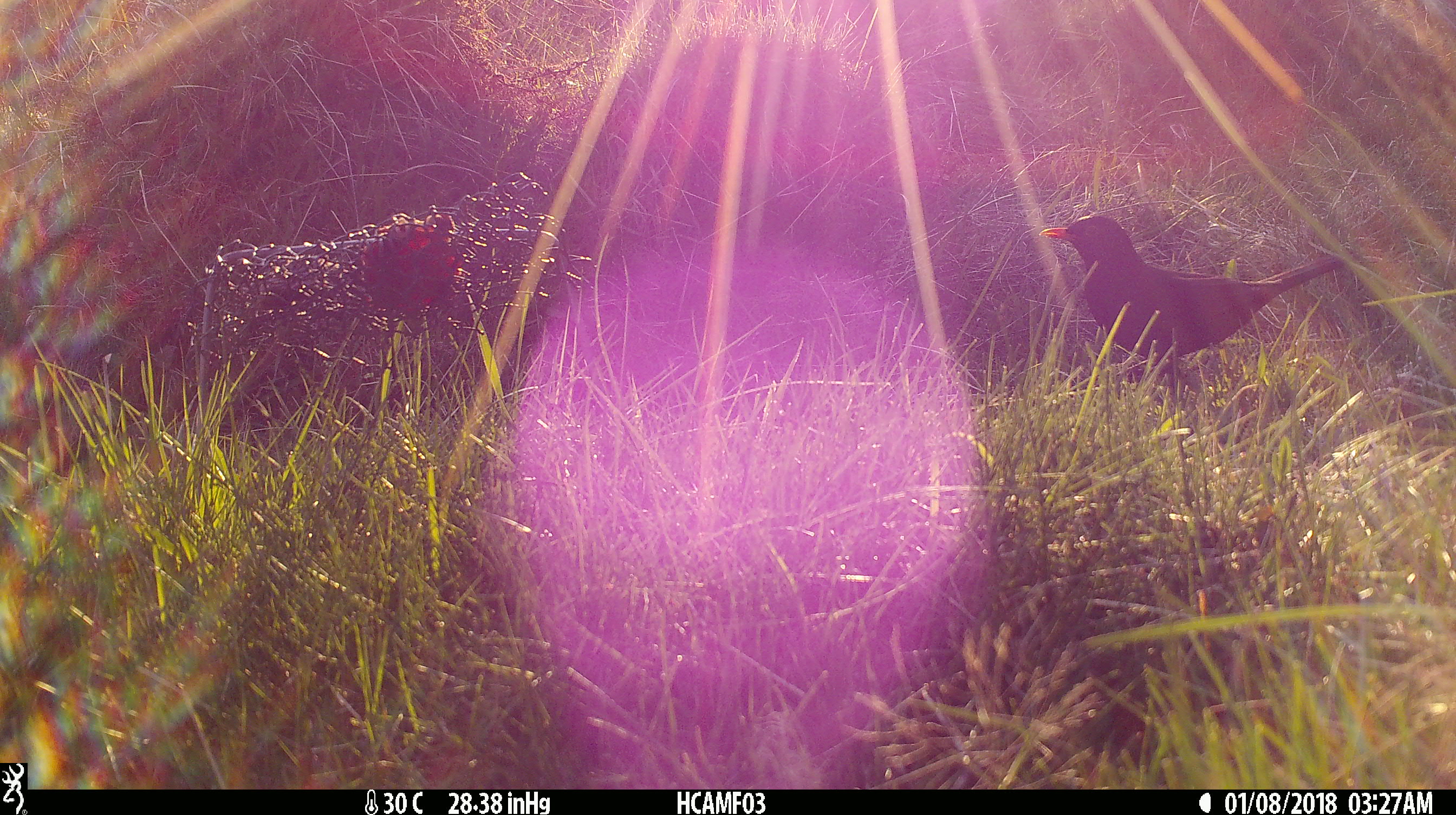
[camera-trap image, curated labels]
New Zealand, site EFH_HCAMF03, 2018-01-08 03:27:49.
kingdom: Animalia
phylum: Chordata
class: Aves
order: Passeriformes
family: Turdidae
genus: Turdus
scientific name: Turdus merula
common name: eurasian blackbird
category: blackbird